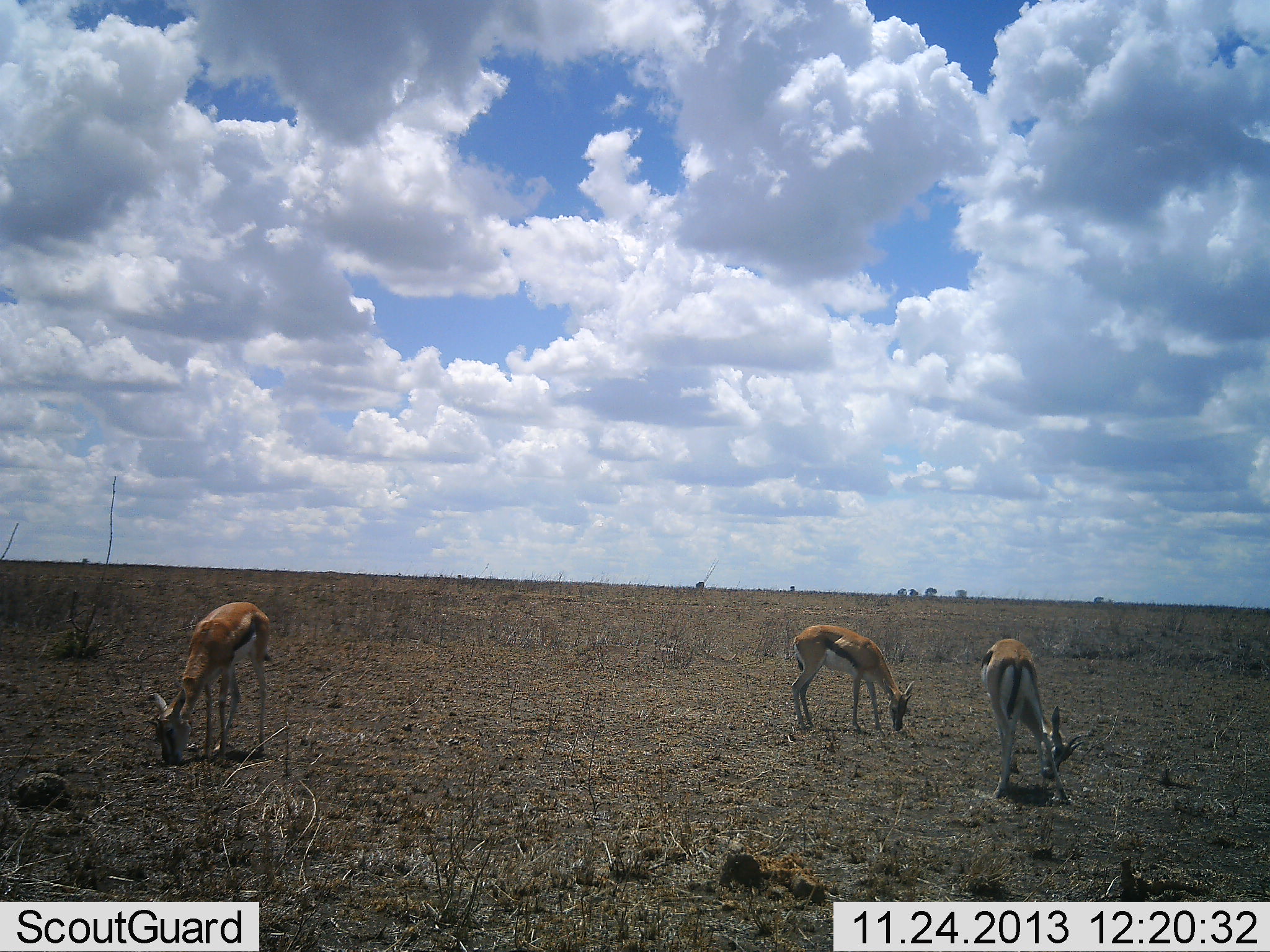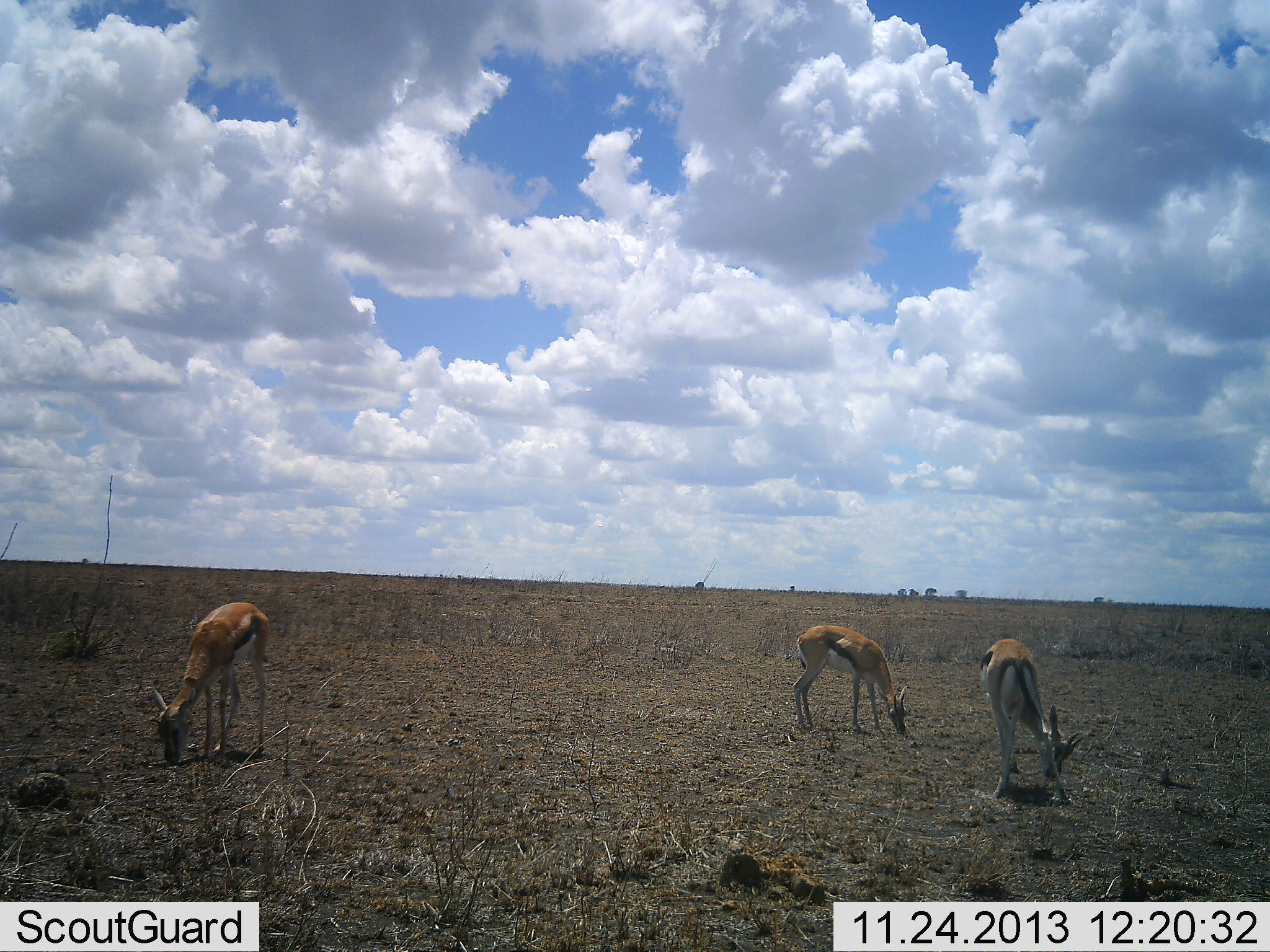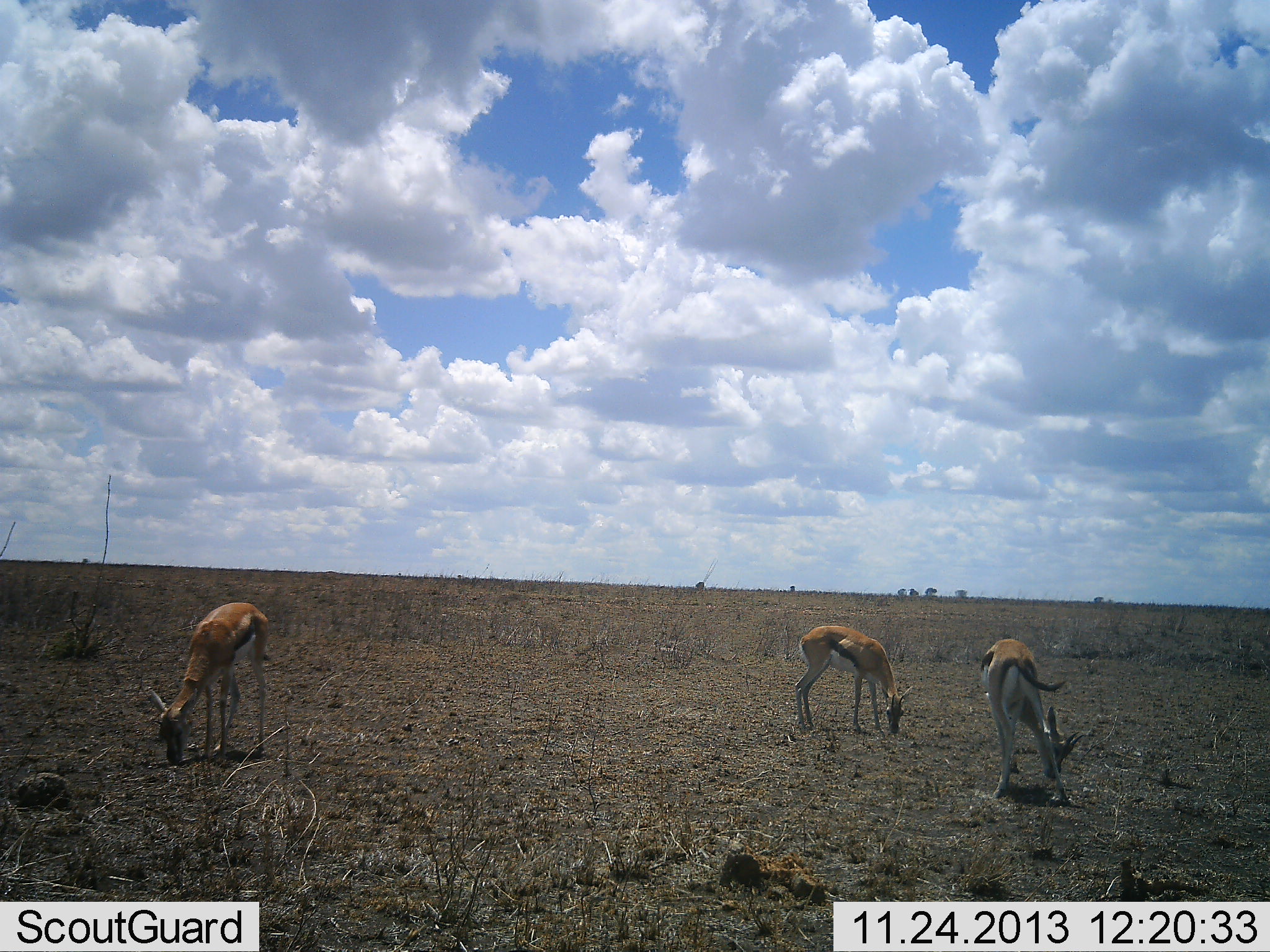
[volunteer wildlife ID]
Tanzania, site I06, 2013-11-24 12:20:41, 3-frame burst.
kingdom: Animalia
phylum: Chordata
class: Mammalia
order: Artiodactyla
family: Bovidae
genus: Eudorcas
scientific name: Eudorcas thomsonii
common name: thomson's gazelle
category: gazellethomsons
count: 3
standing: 10%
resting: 0%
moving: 0%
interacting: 0%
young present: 0%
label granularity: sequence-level